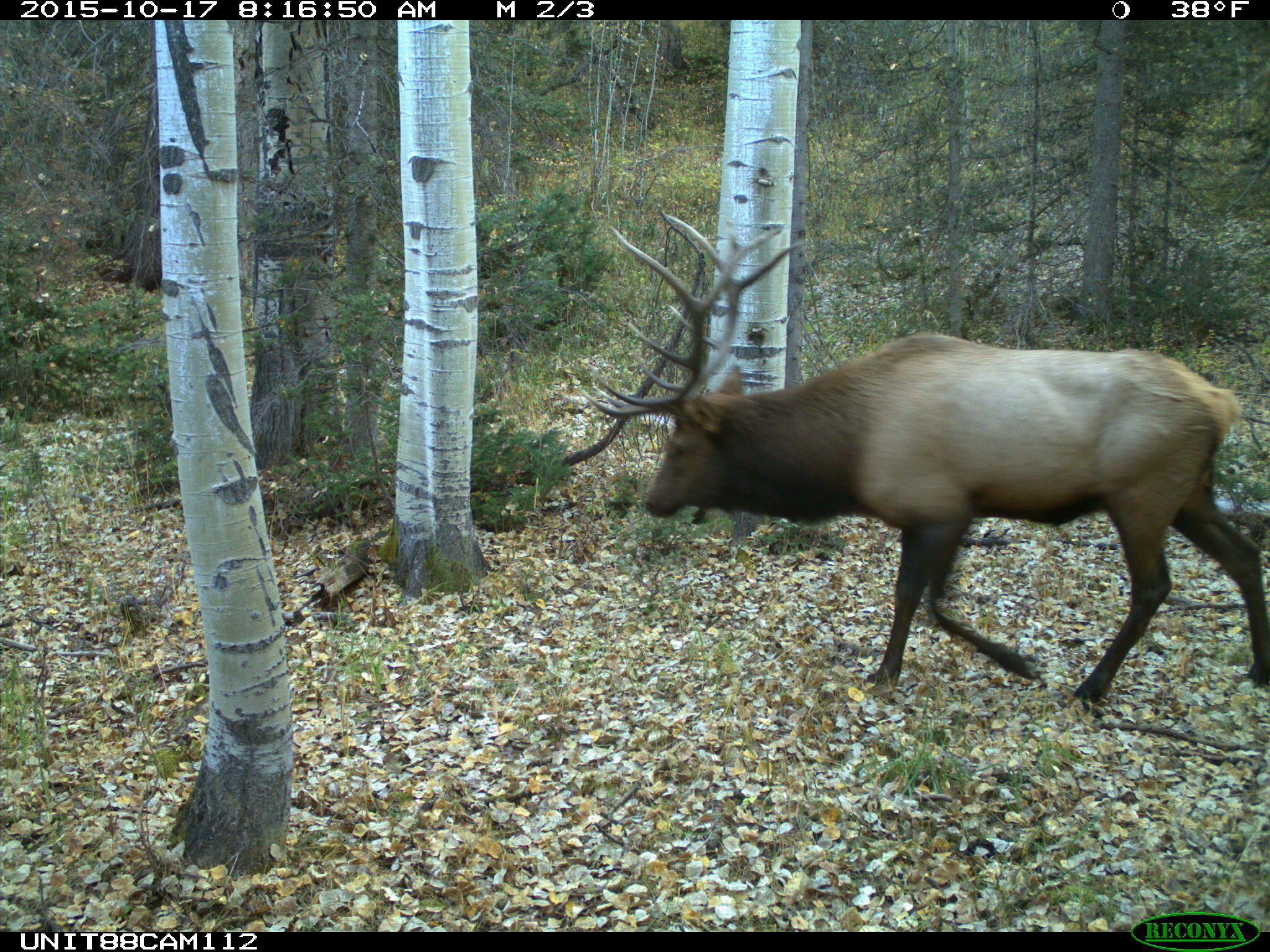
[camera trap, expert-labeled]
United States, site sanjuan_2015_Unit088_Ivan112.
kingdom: Animalia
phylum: Chordata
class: Mammalia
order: Artiodactyla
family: Cervidae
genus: Cervus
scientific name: Cervus elaphus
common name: red deer